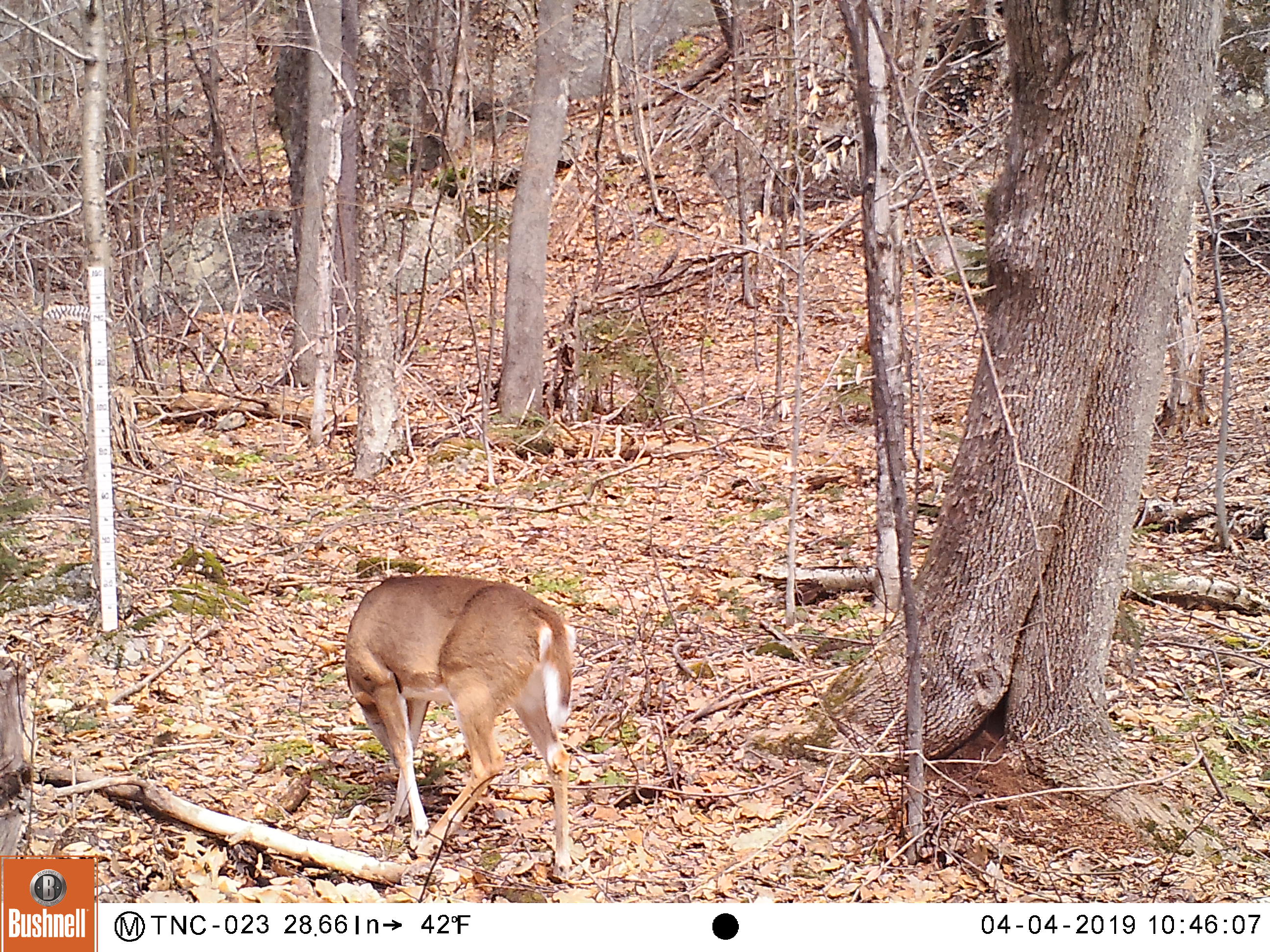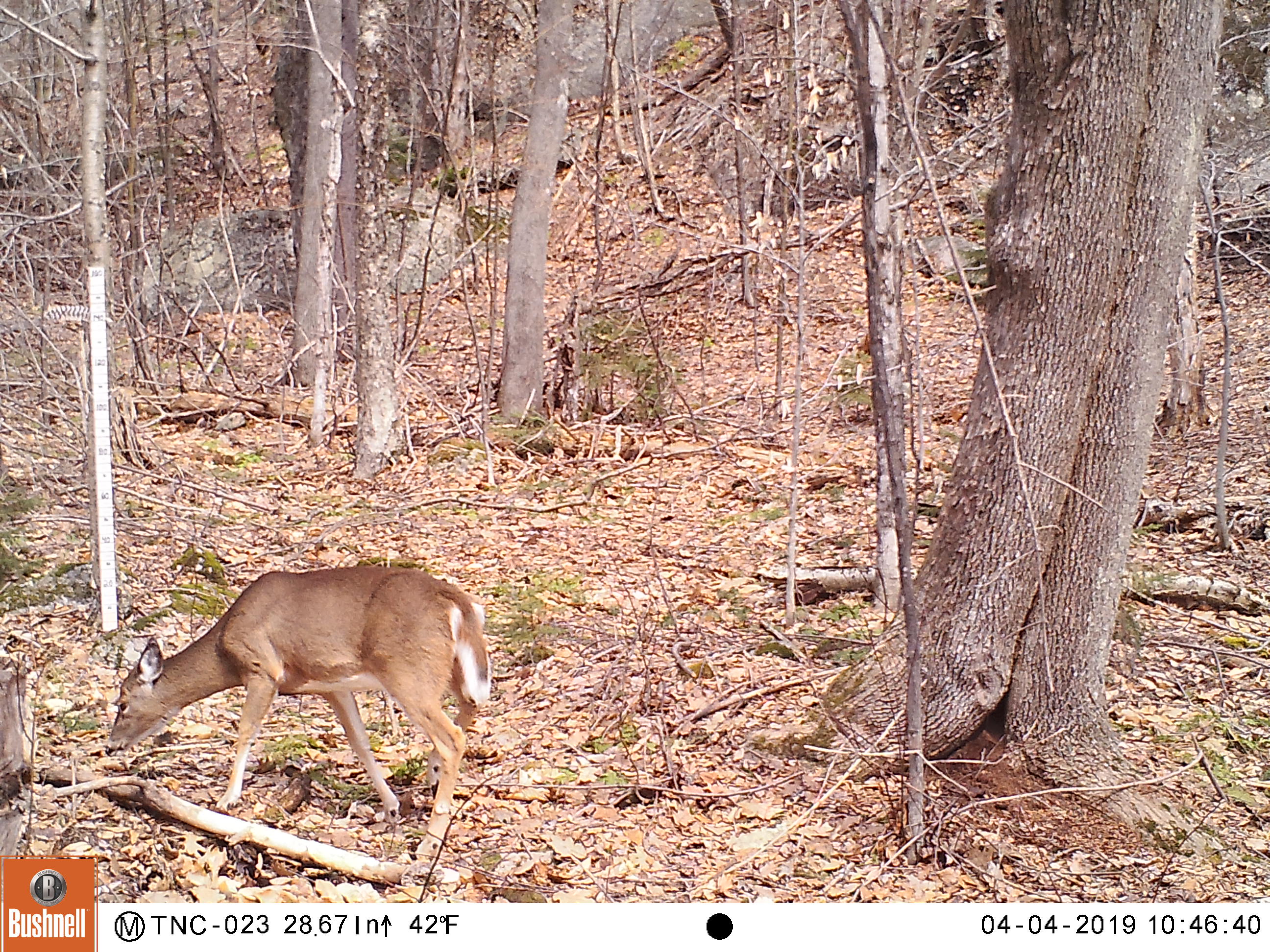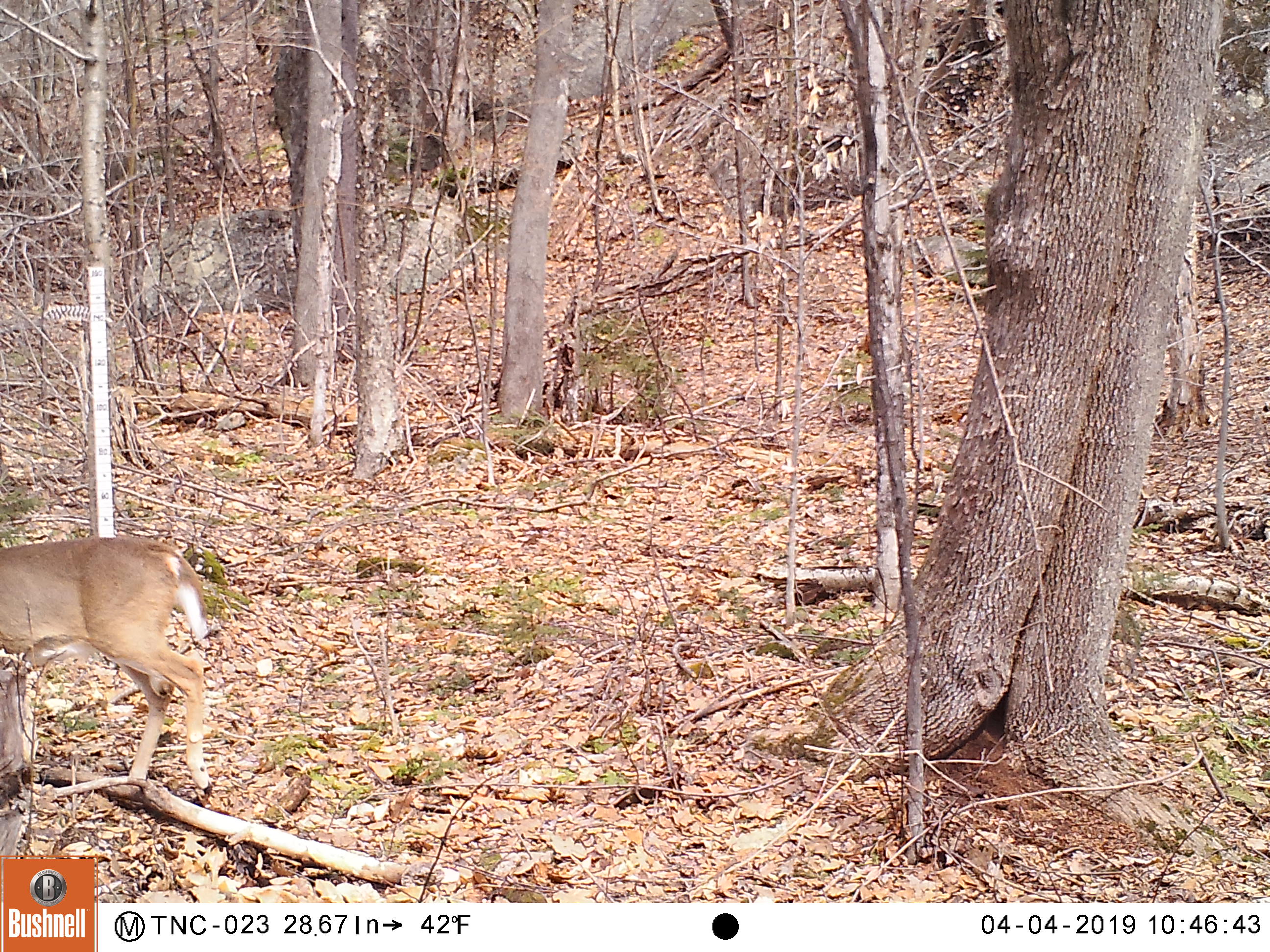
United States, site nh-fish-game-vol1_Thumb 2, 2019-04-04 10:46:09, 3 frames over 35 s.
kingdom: Animalia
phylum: Chordata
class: Mammalia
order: Artiodactyla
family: Cervidae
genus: Odocoileus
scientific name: Odocoileus virginianus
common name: white-tailed deer